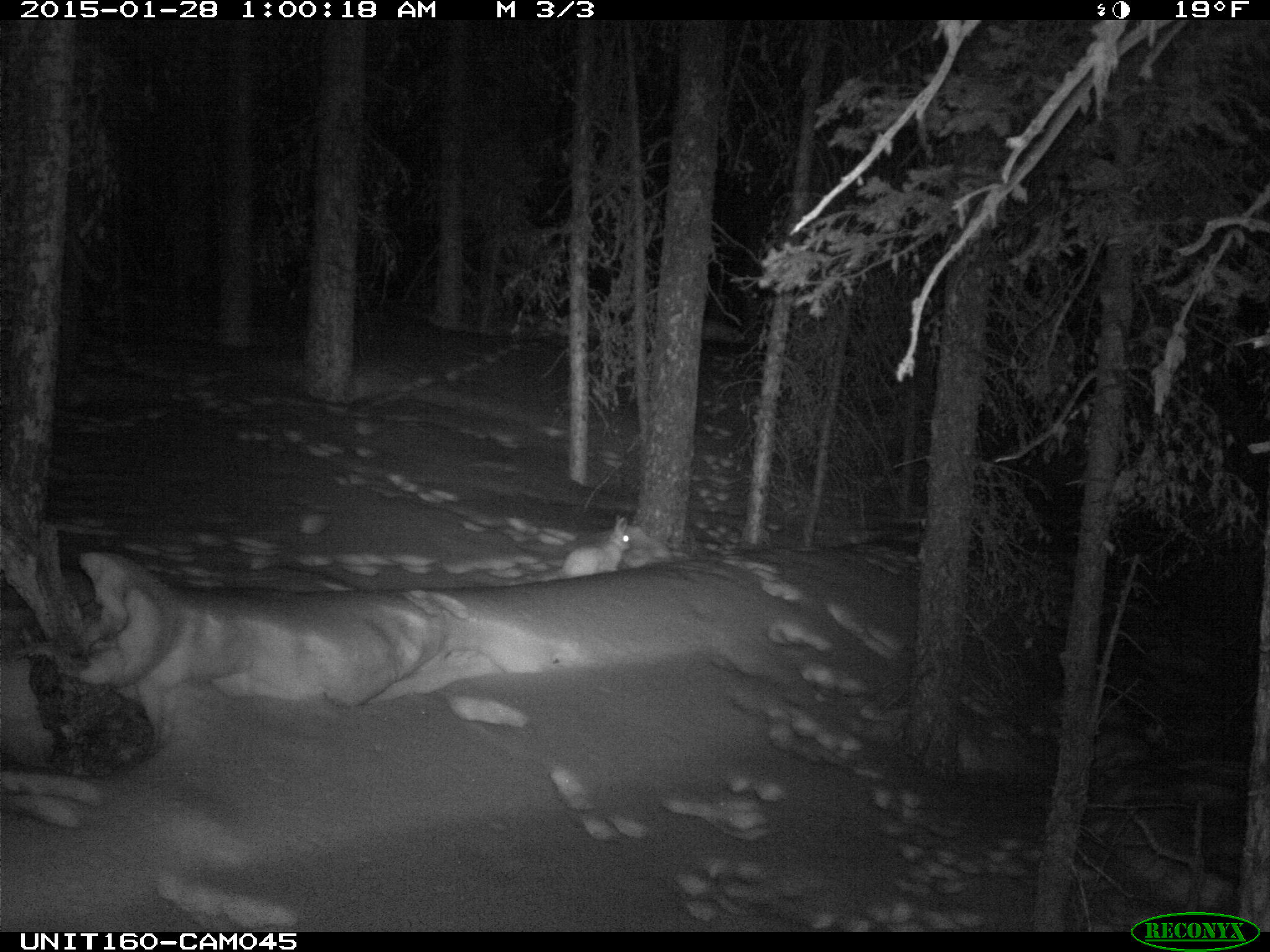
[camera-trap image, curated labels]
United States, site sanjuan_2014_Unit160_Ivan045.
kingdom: Animalia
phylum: Chordata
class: Mammalia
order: Lagomorpha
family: Leporidae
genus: Lepus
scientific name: Lepus americanus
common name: snowshoe hare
Lepus americanus (snowshoe hare).